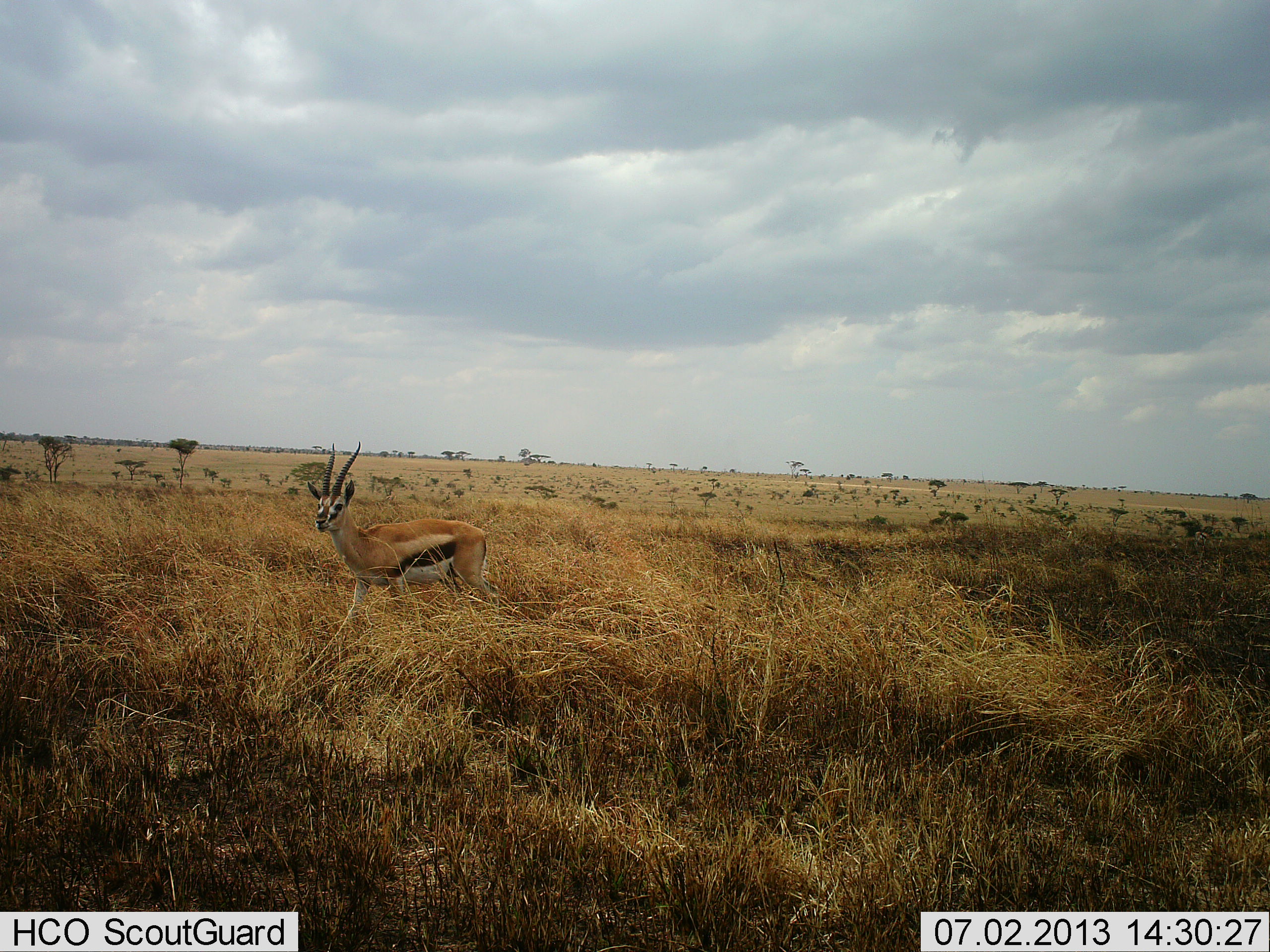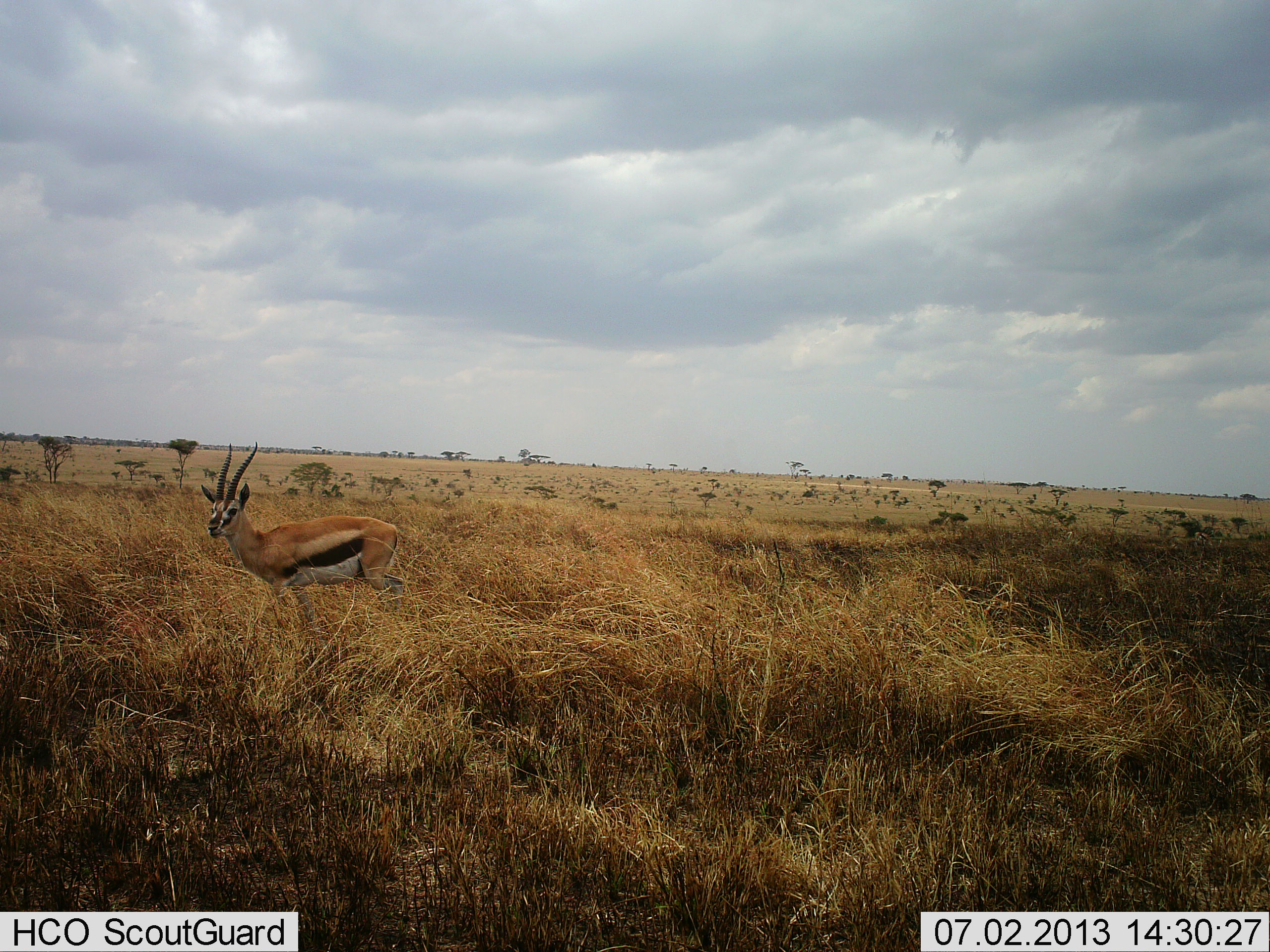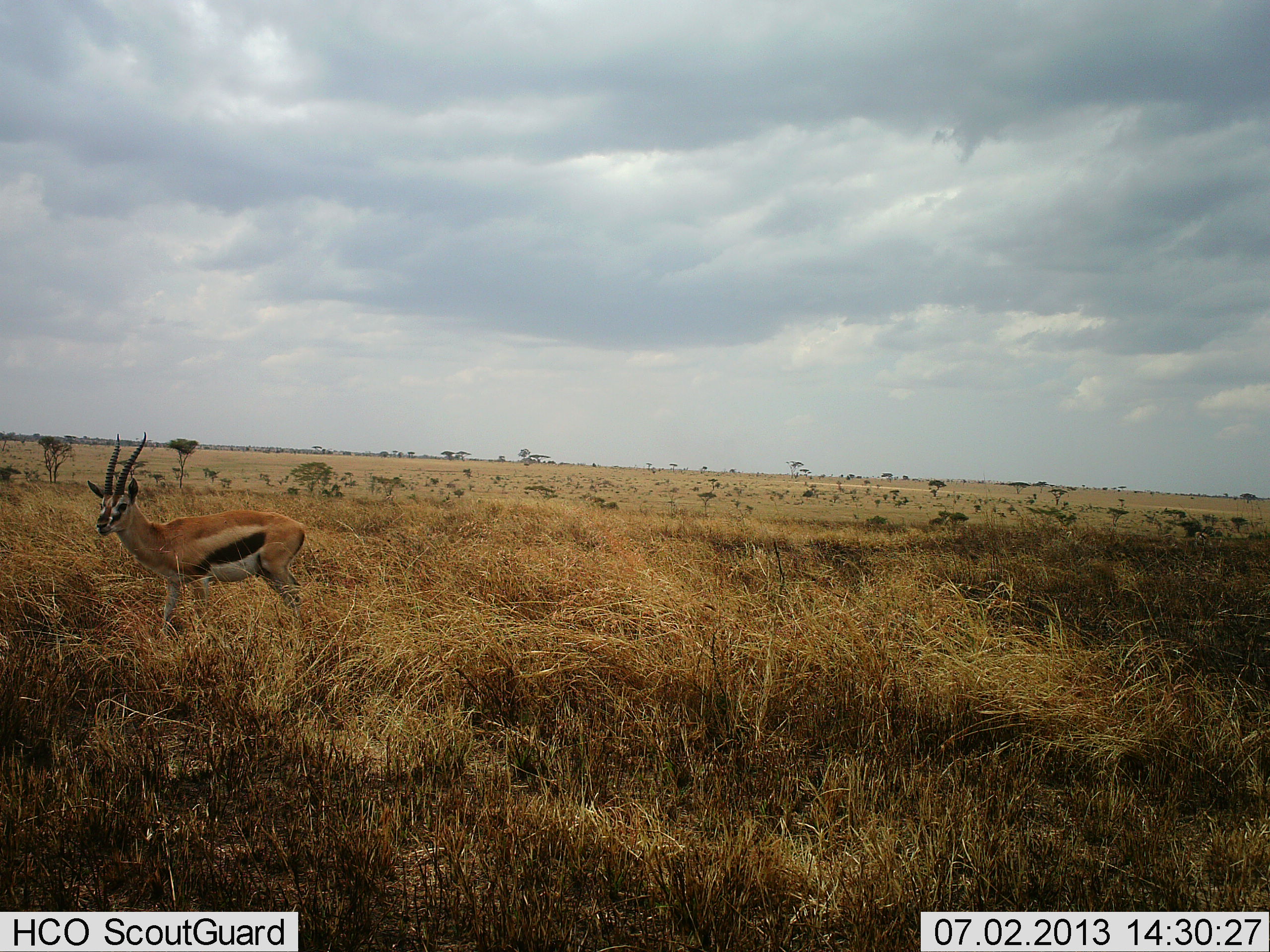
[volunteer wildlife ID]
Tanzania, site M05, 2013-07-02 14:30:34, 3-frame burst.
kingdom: Animalia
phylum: Chordata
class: Mammalia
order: Artiodactyla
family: Bovidae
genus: Eudorcas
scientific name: Eudorcas thomsonii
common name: thomson's gazelle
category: gazellethomsons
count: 1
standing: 21%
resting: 0%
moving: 79%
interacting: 0%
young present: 0%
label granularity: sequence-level